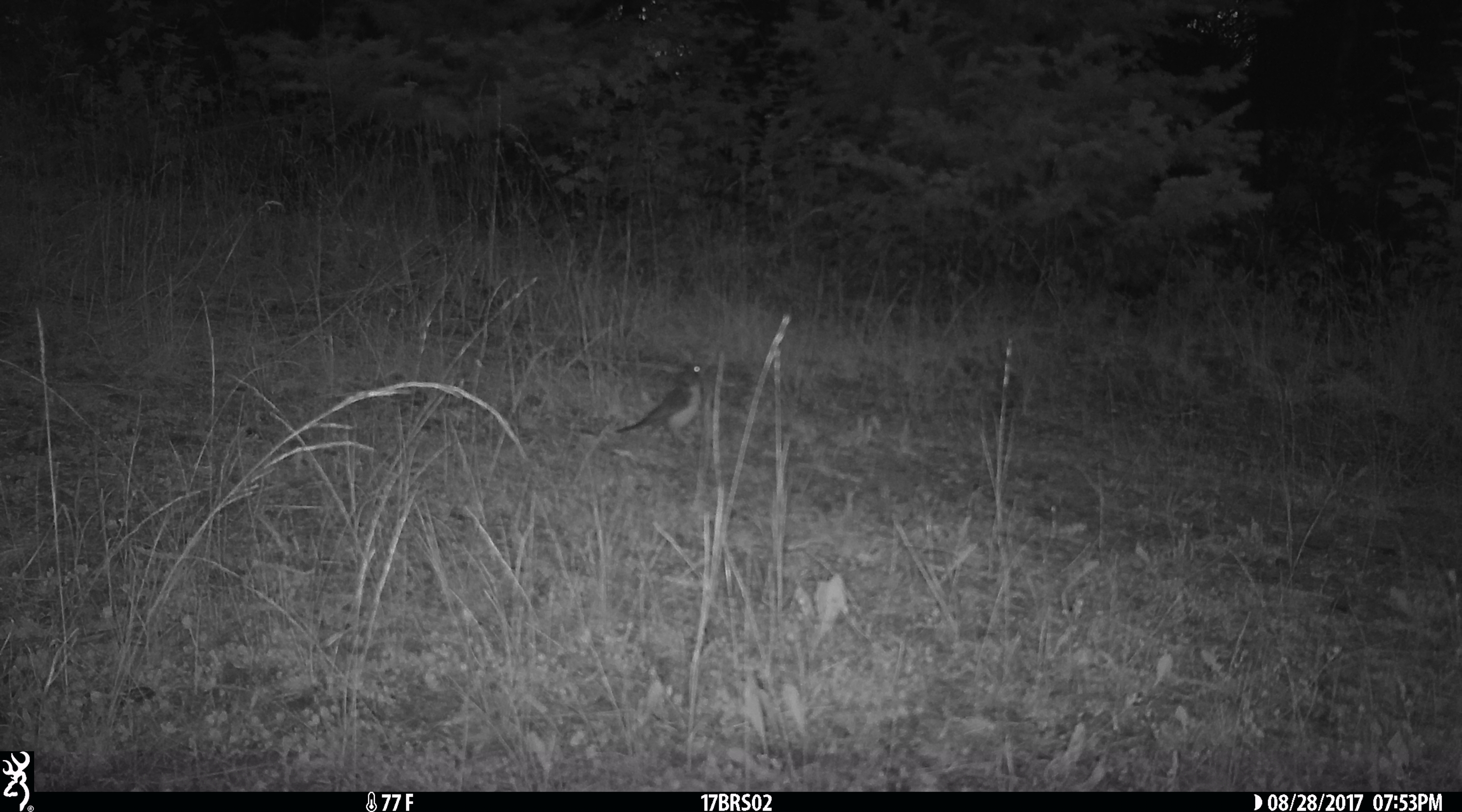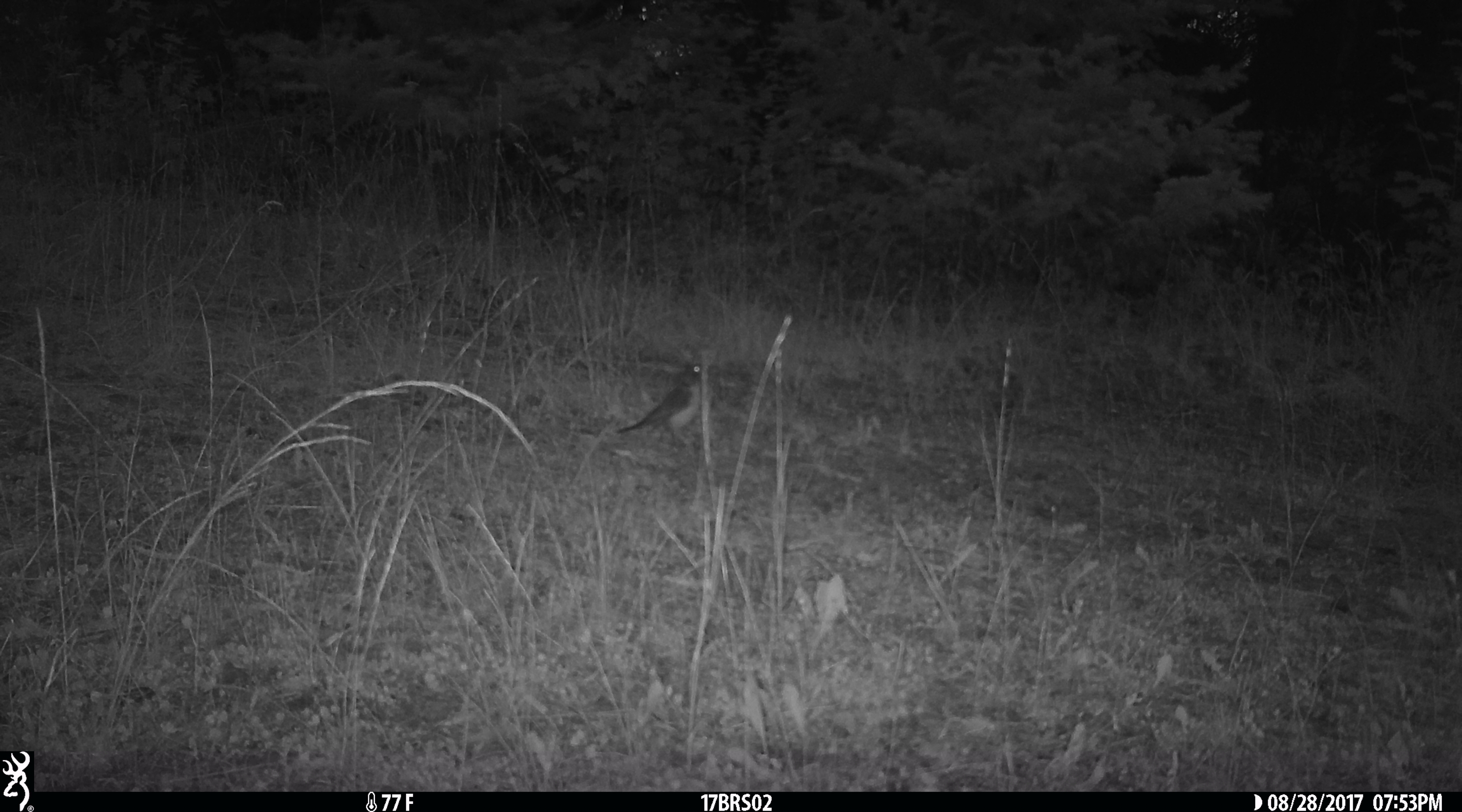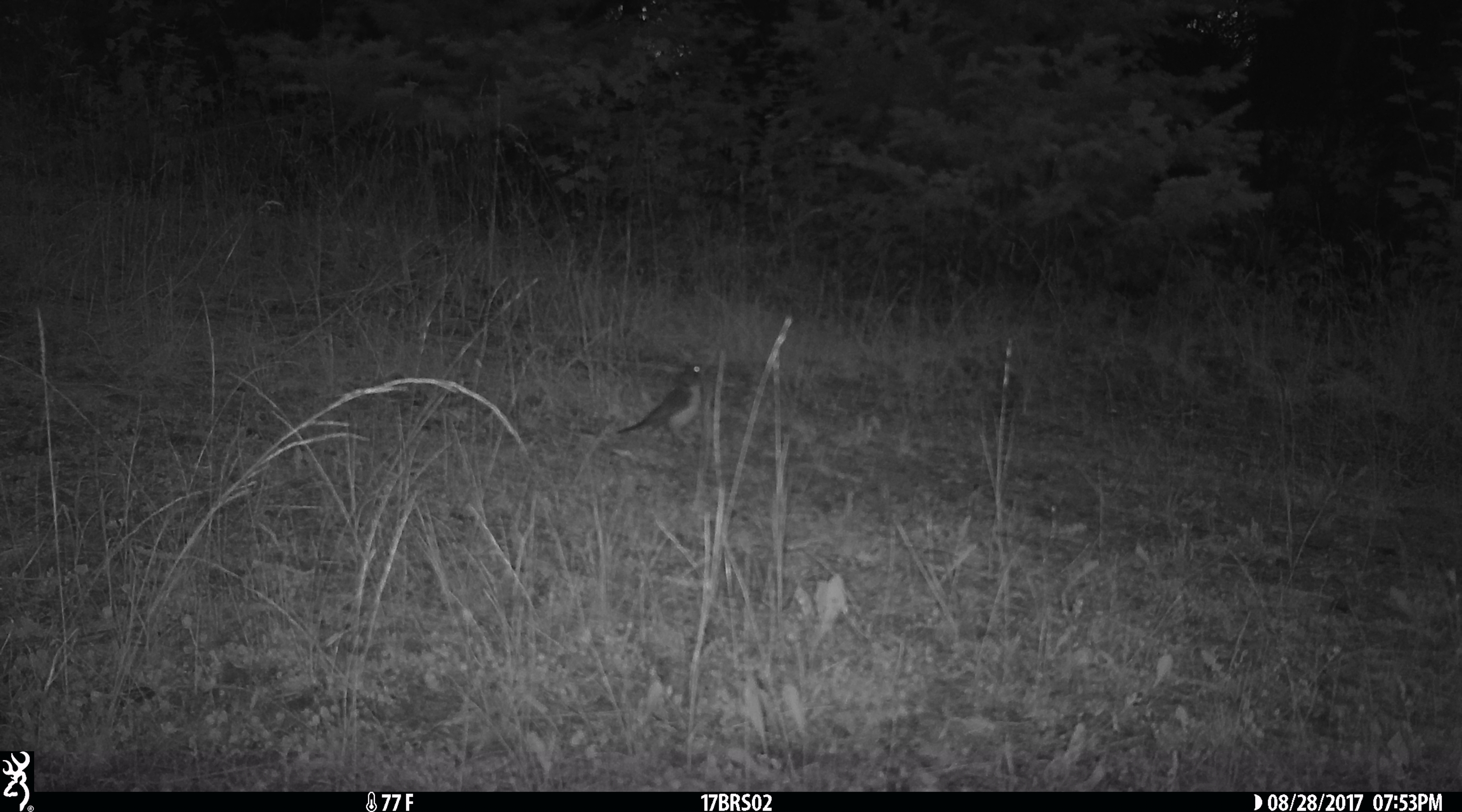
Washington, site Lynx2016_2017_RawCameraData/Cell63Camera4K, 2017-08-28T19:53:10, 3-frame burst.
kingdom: Animalia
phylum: Chordata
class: Aves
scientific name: Aves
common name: birds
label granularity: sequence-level